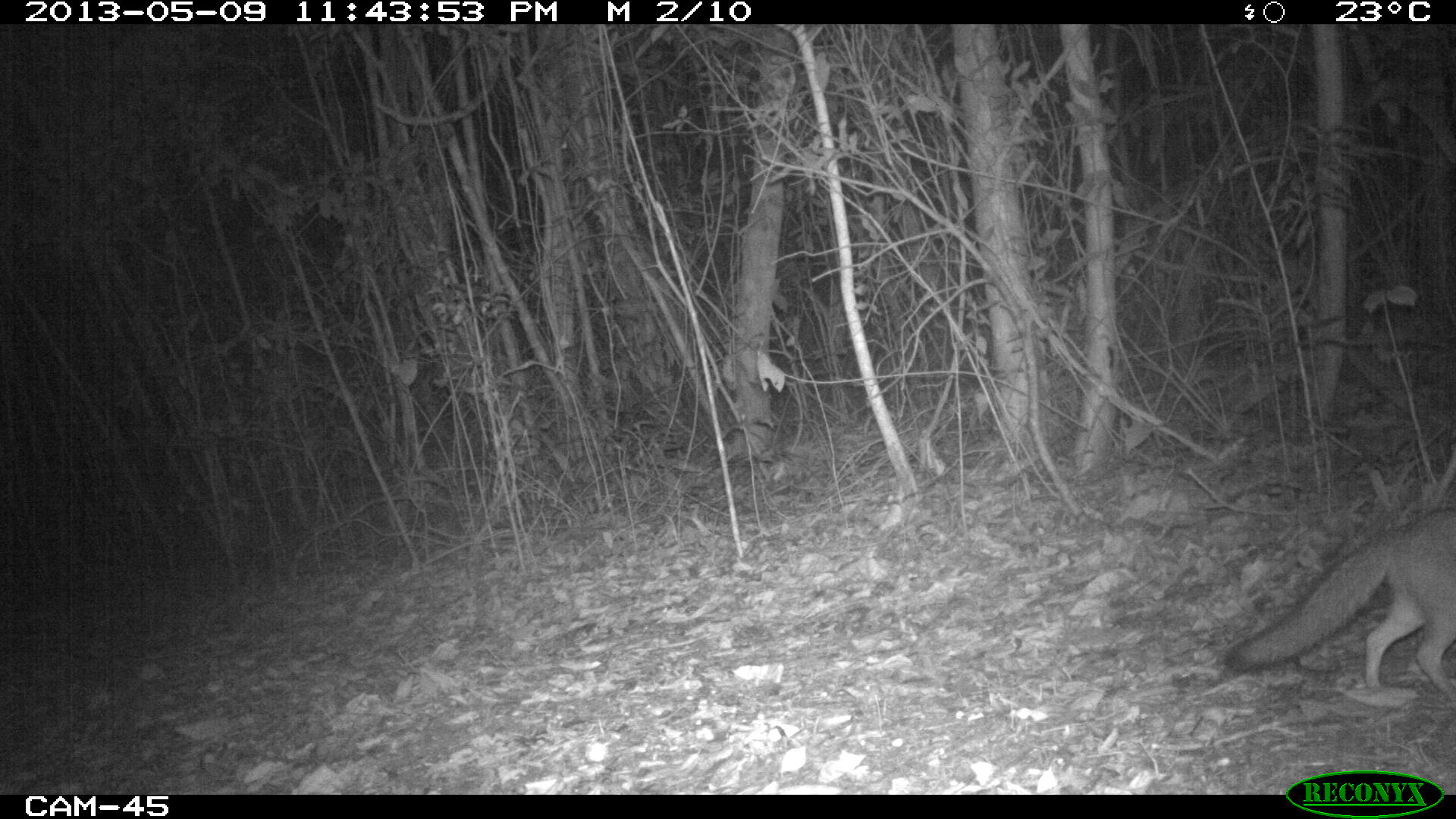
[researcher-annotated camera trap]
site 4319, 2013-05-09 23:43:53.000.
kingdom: Animalia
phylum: Chordata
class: Mammalia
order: Carnivora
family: Canidae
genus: Urocyon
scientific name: Urocyon cinereoargenteus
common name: gray fox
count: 1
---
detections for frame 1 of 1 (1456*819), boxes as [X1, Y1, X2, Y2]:
urocyon cinereoargenteus: [1223, 508, 1456, 702]